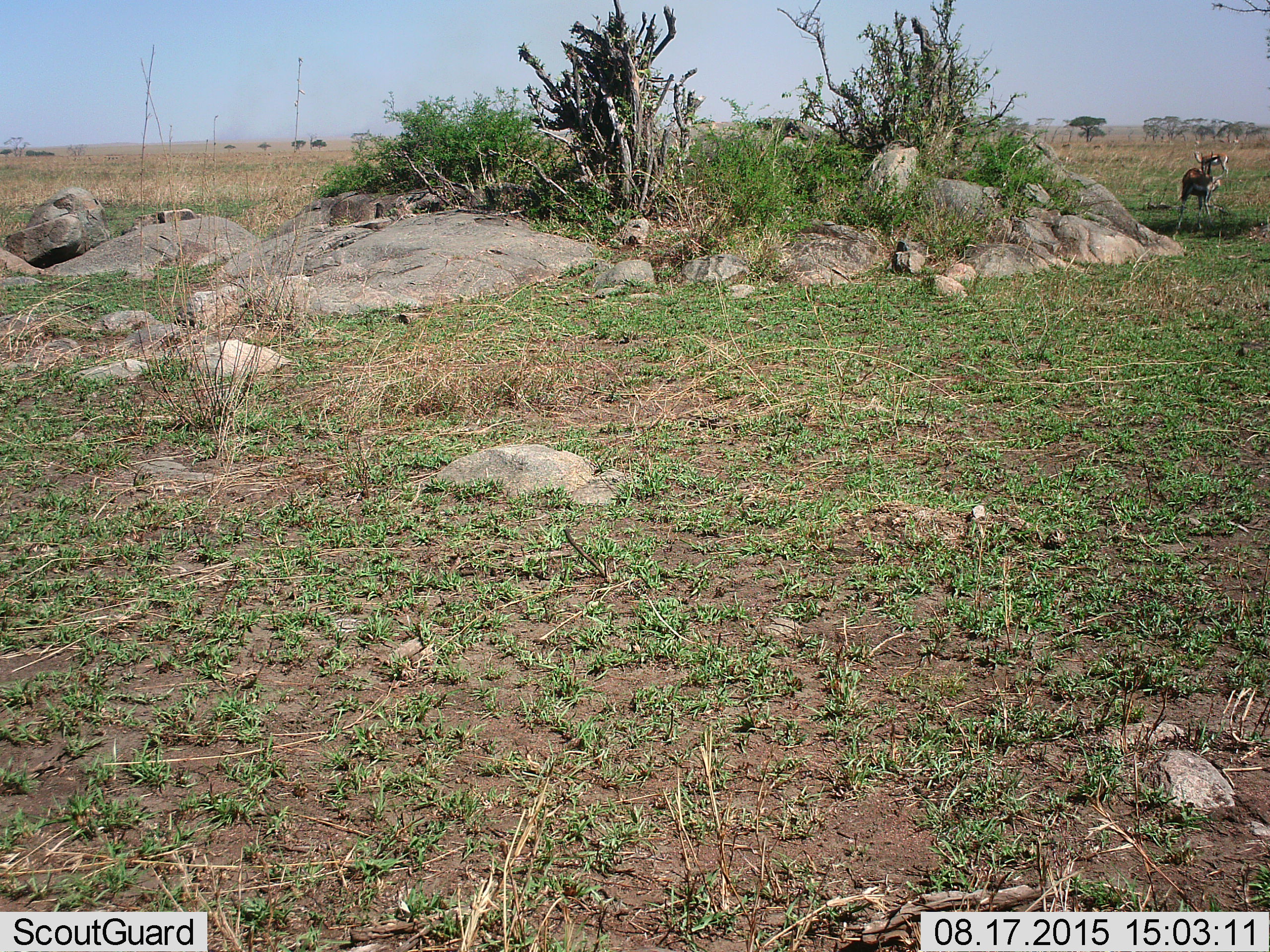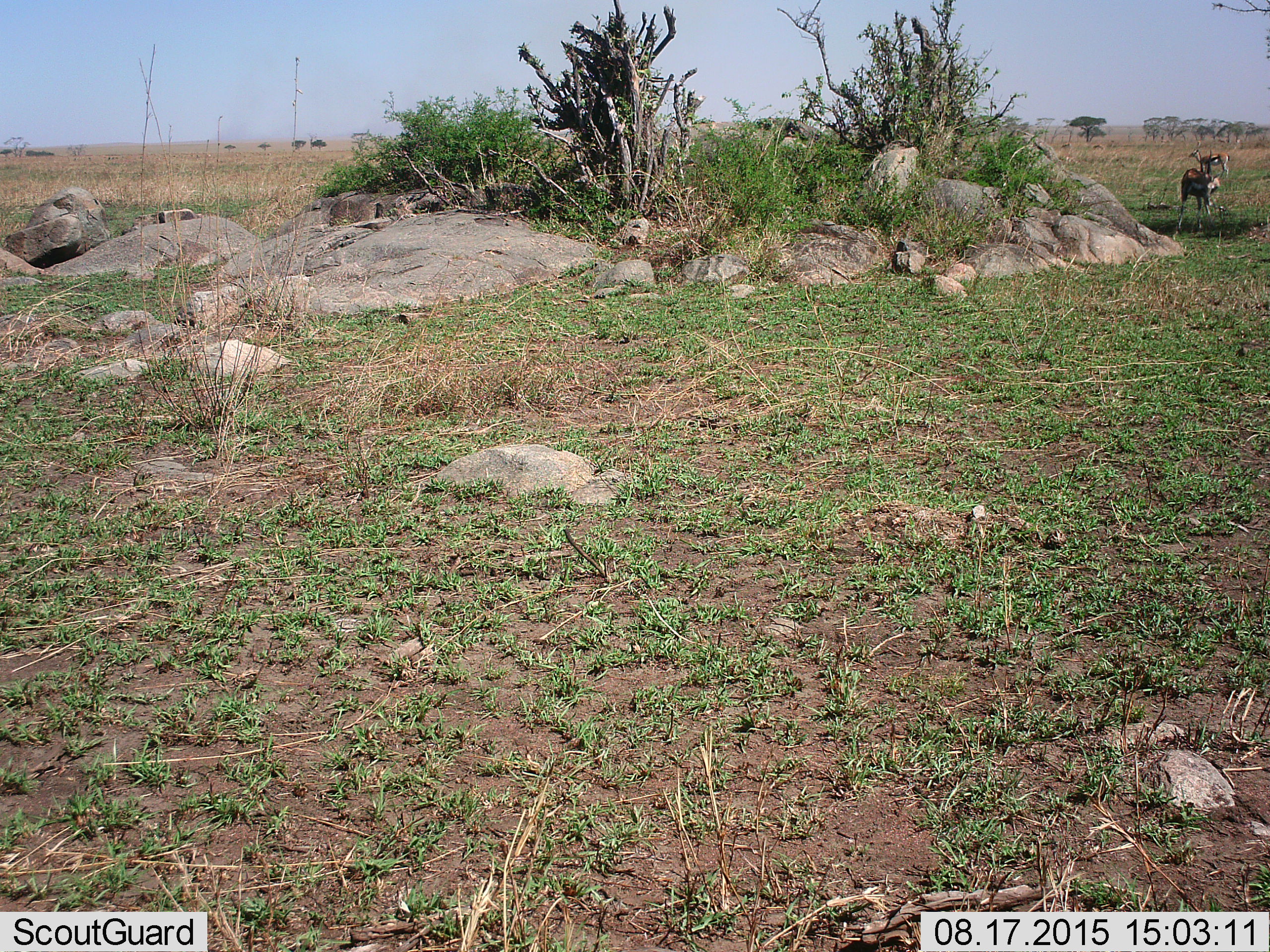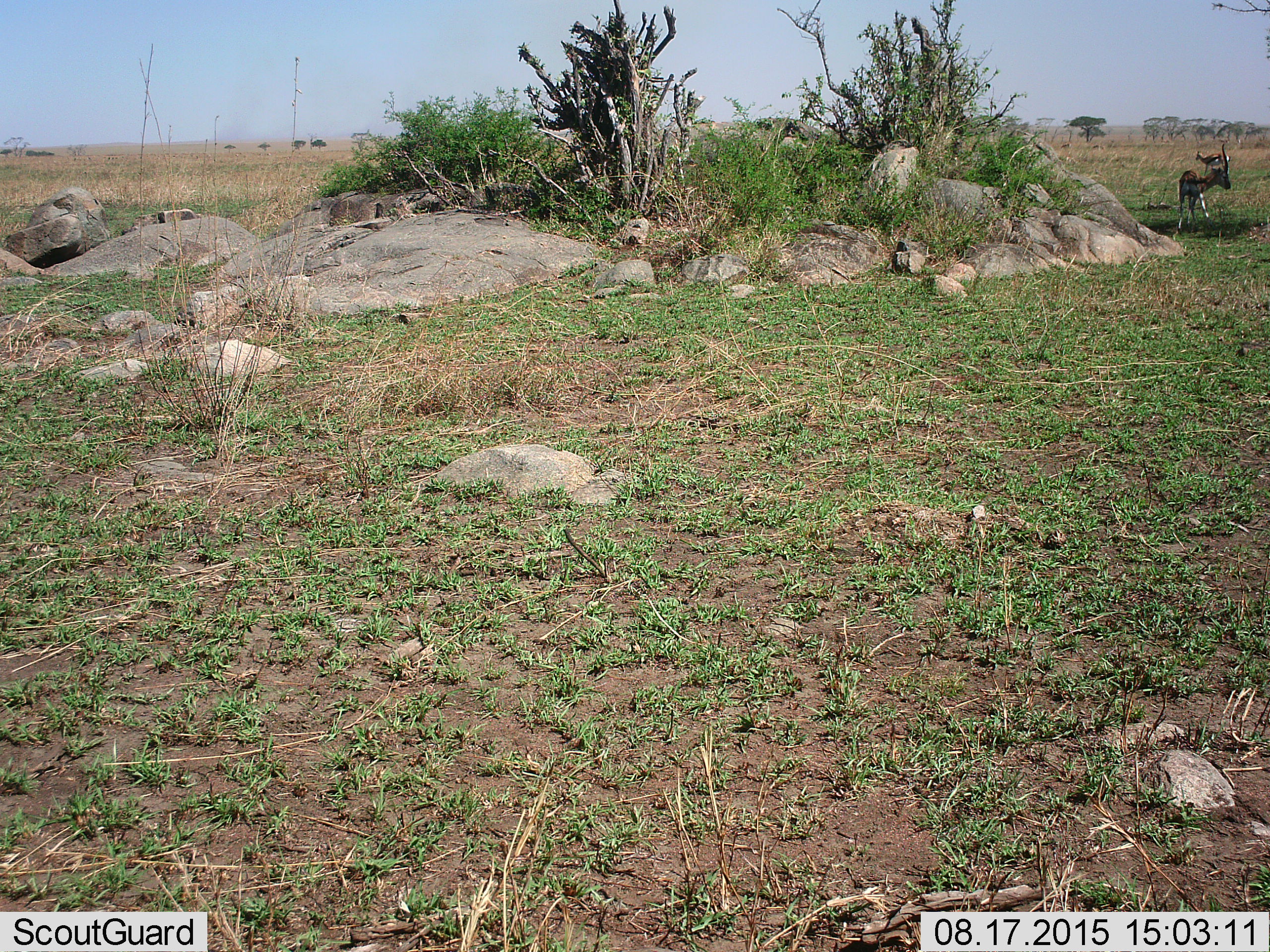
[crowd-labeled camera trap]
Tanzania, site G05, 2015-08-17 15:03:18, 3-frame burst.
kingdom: Animalia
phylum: Chordata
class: Mammalia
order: Artiodactyla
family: Bovidae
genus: Eudorcas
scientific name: Eudorcas thomsonii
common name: thomson's gazelle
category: gazellethomsons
Gazellethomsons (thomson's gazelle) (Eudorcas thomsonii), count 2. Behavior (volunteer vote fractions): standing 100%, resting 0%, moving 40%, interacting 0%. Young present (vote fraction): 0%. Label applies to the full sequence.